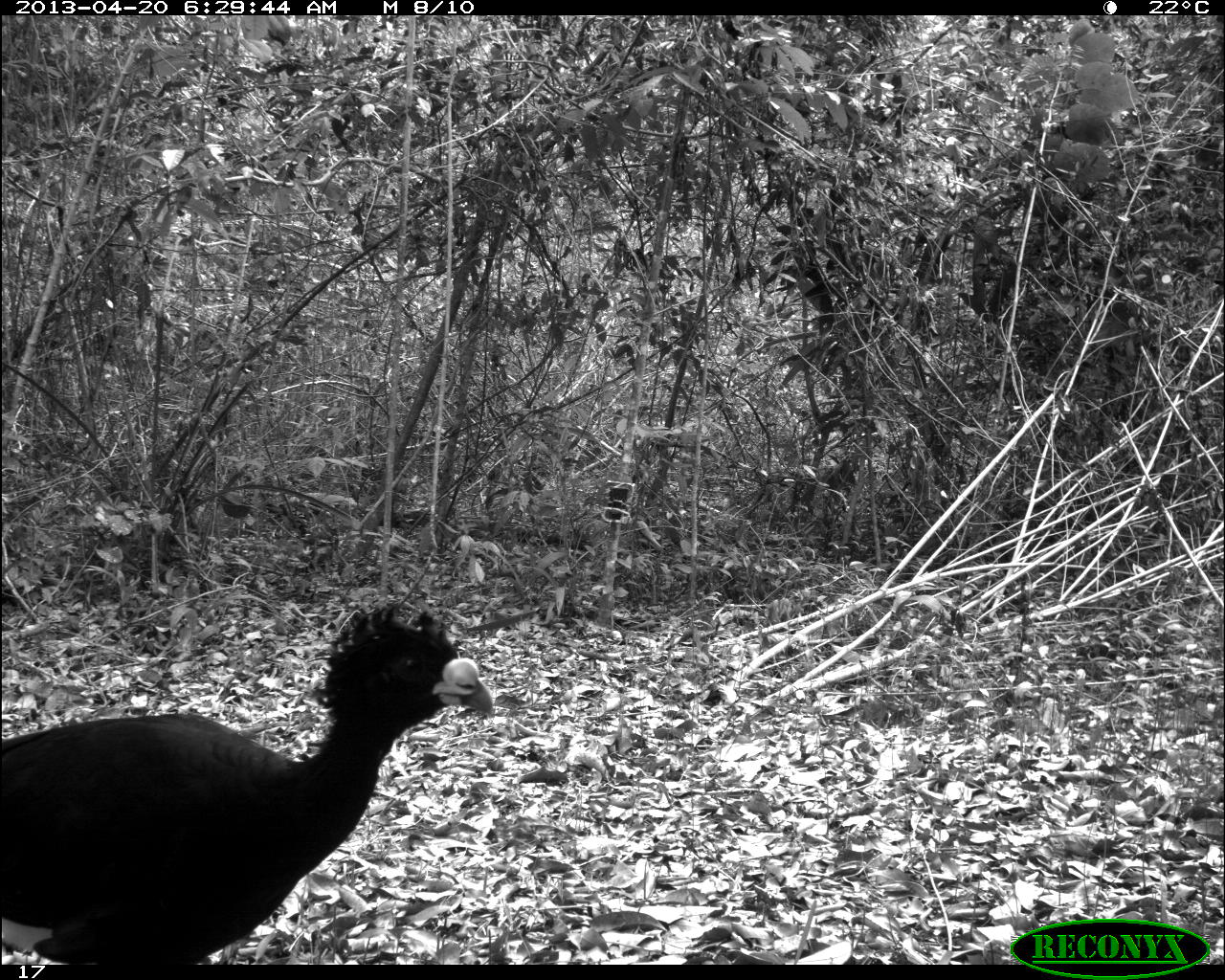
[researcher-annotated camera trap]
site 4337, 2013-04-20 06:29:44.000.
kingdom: Animalia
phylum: Chordata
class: Aves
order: Galliformes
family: Cracidae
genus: Crax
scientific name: Crax rubra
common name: great curassow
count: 1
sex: male